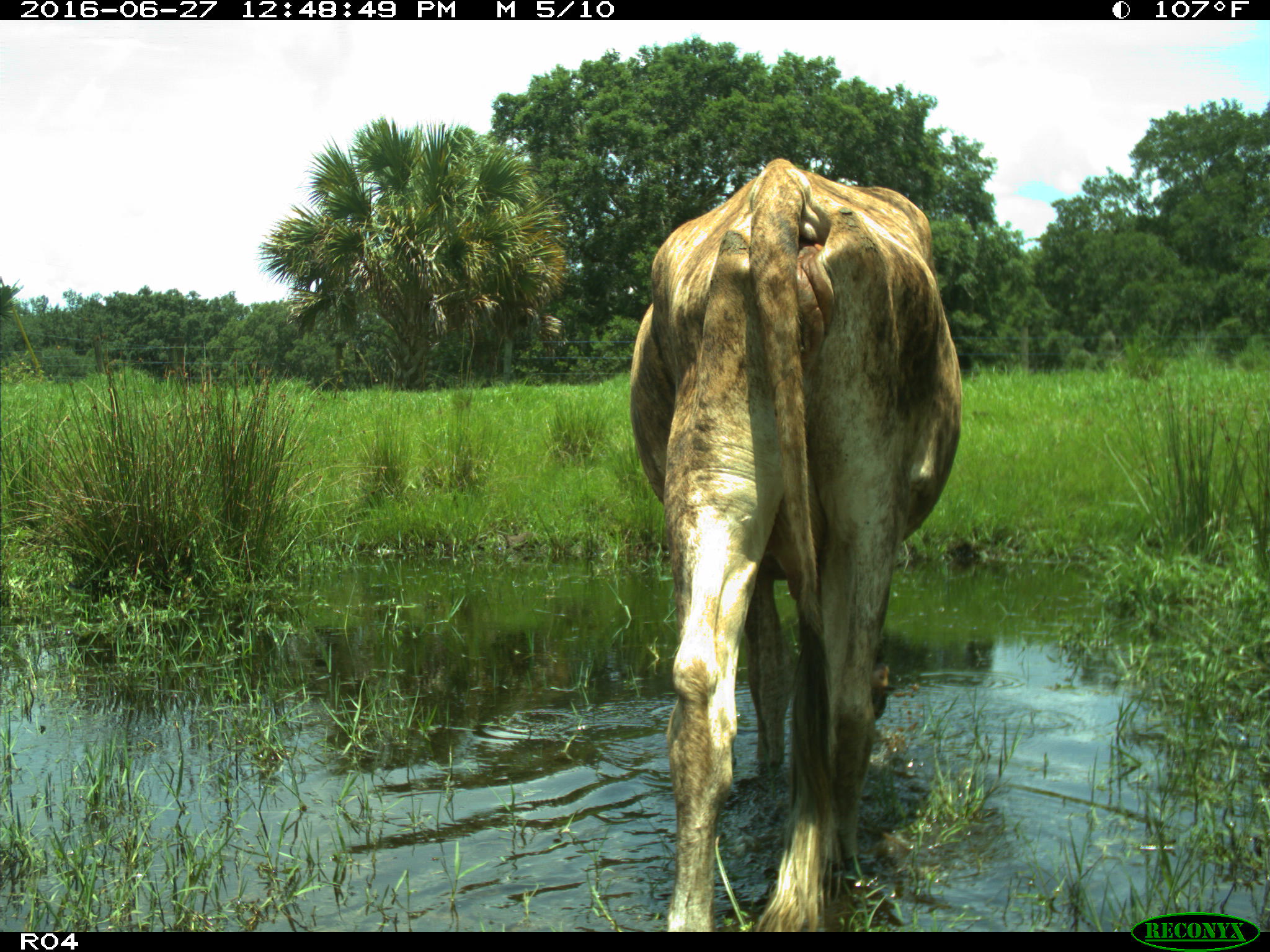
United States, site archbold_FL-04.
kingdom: Animalia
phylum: Chordata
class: Mammalia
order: Artiodactyla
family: Bovidae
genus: Bos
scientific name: Bos taurus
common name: domestic cow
Bos taurus (domestic cow).